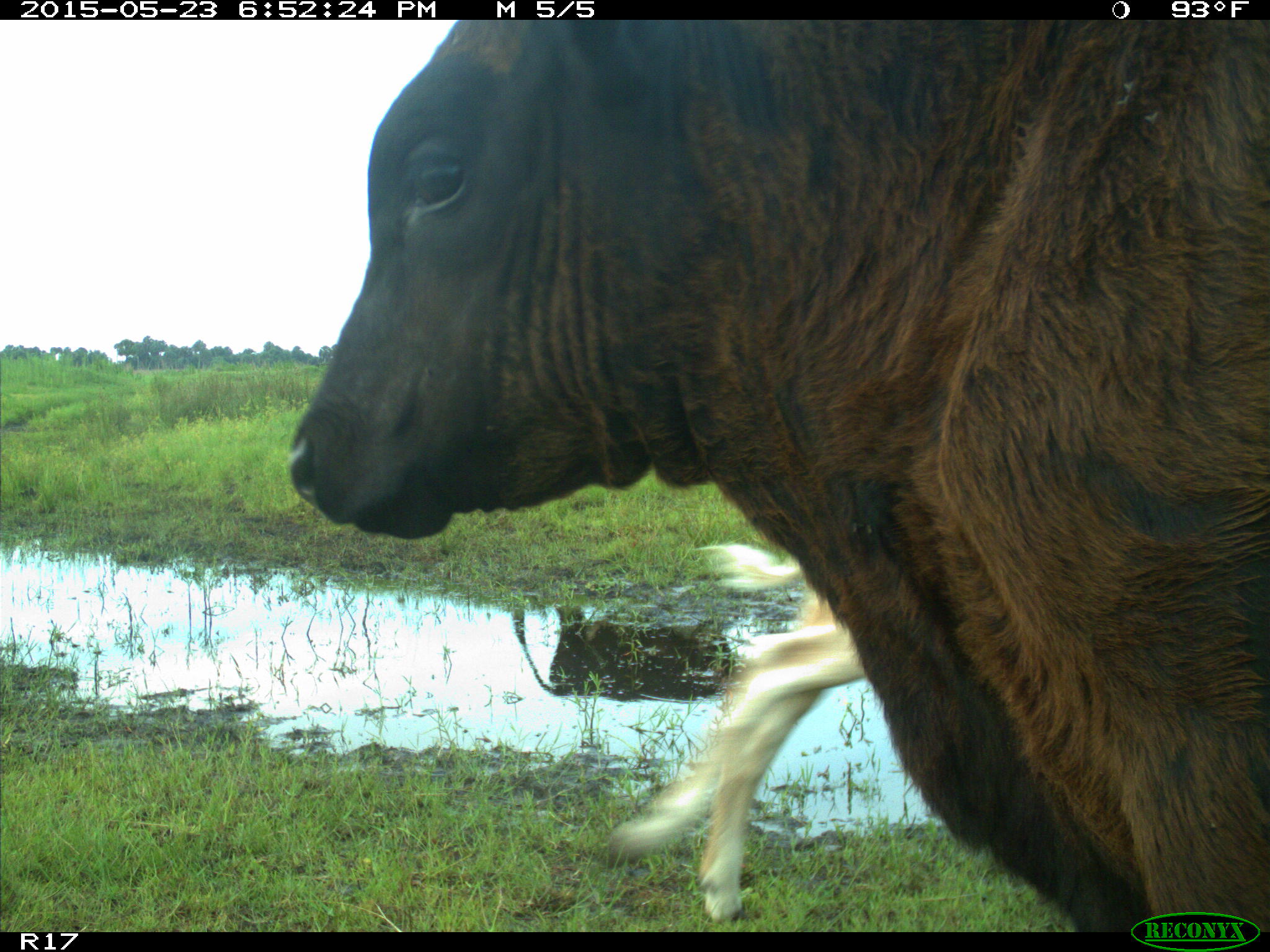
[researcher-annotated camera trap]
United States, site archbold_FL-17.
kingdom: Animalia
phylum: Chordata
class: Mammalia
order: Artiodactyla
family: Bovidae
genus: Bos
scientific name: Bos taurus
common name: domestic cow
Bos taurus (domestic cow).